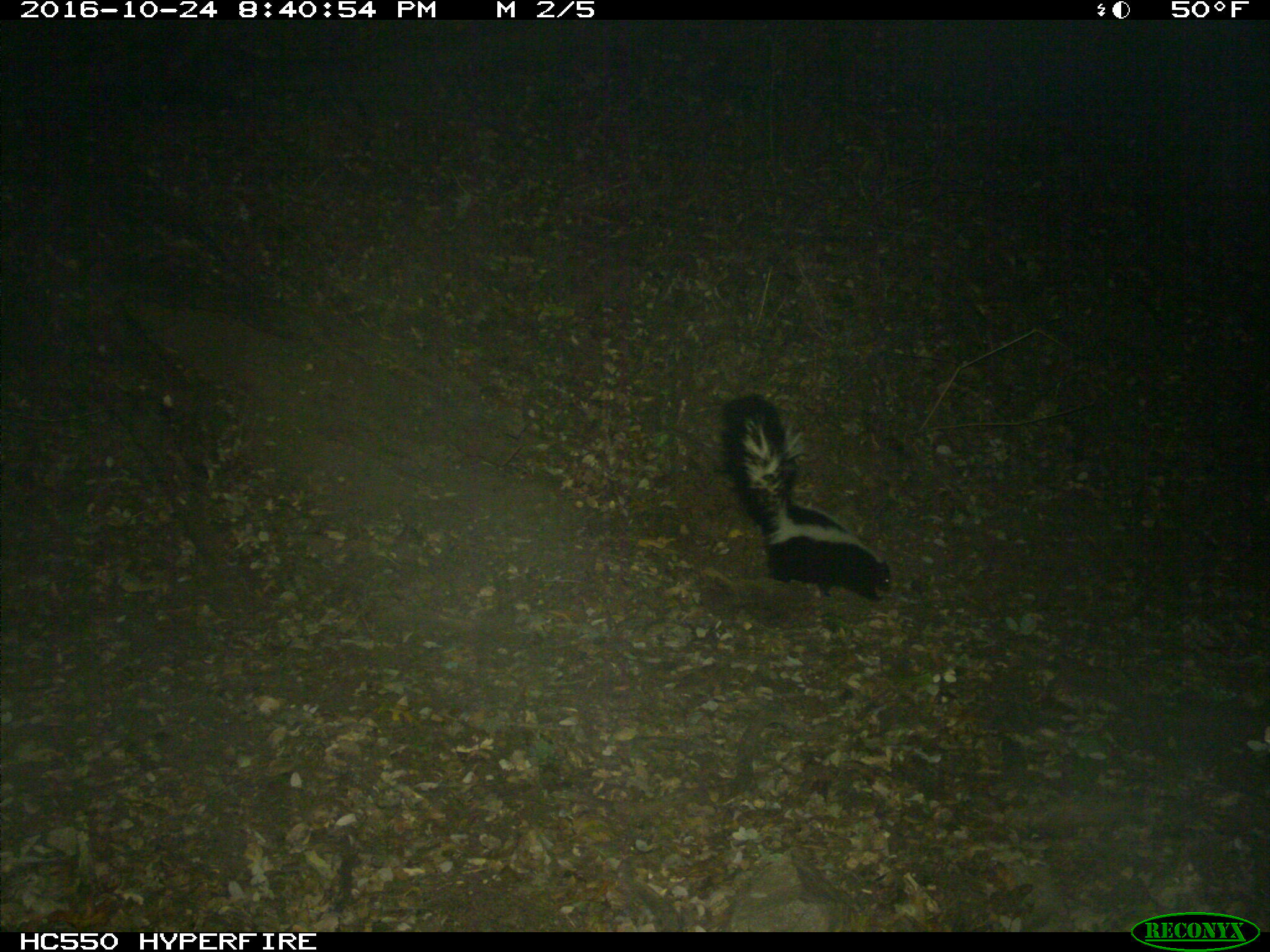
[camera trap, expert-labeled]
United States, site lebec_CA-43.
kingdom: Animalia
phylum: Chordata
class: Mammalia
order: Carnivora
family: Mephitidae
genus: Mephitis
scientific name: Mephitis mephitis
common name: striped skunk